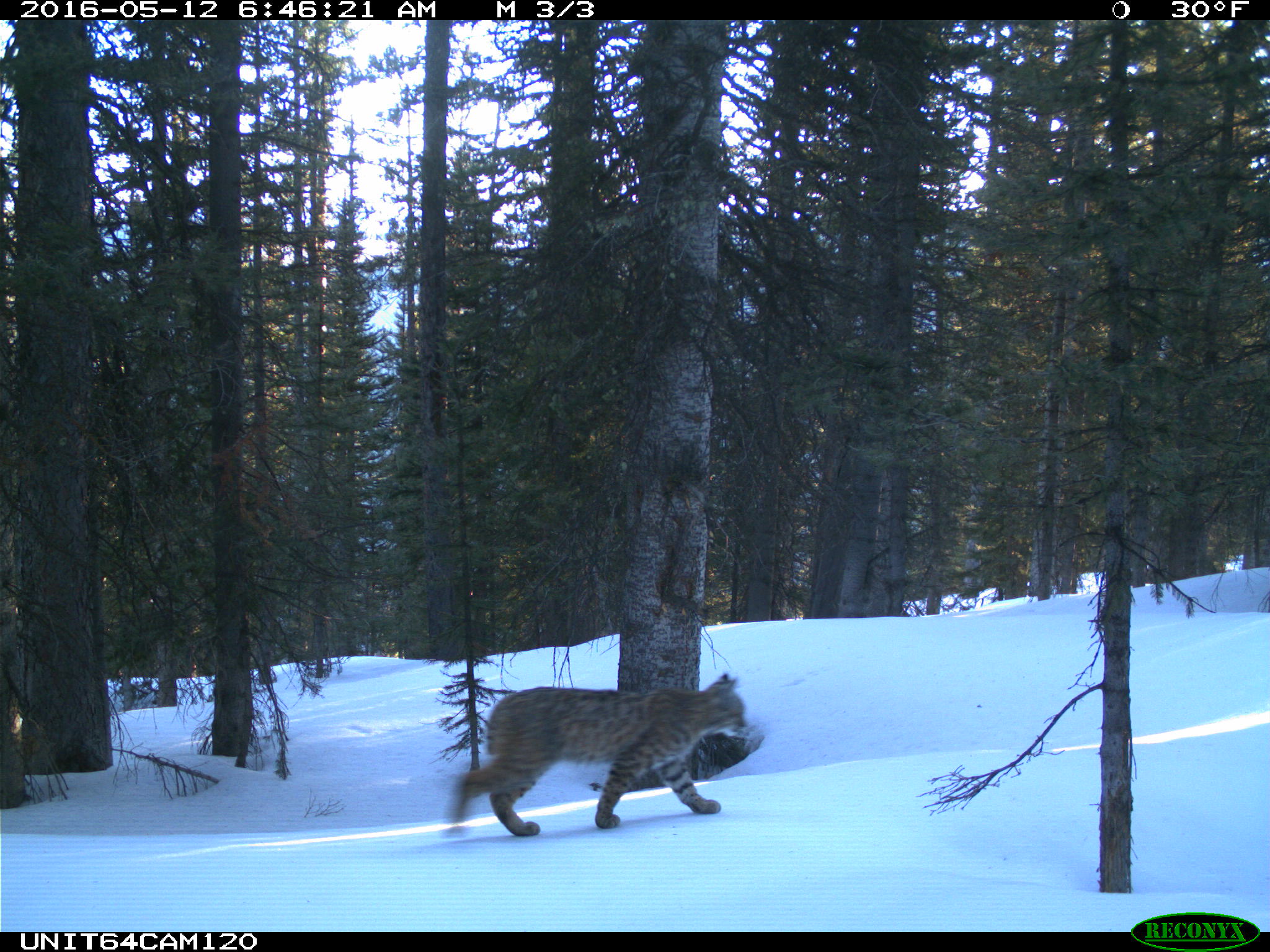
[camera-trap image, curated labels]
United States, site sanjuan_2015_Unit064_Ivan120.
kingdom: Animalia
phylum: Chordata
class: Mammalia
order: Carnivora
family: Felidae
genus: Lynx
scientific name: Lynx rufus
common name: bobcat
Lynx rufus (bobcat).